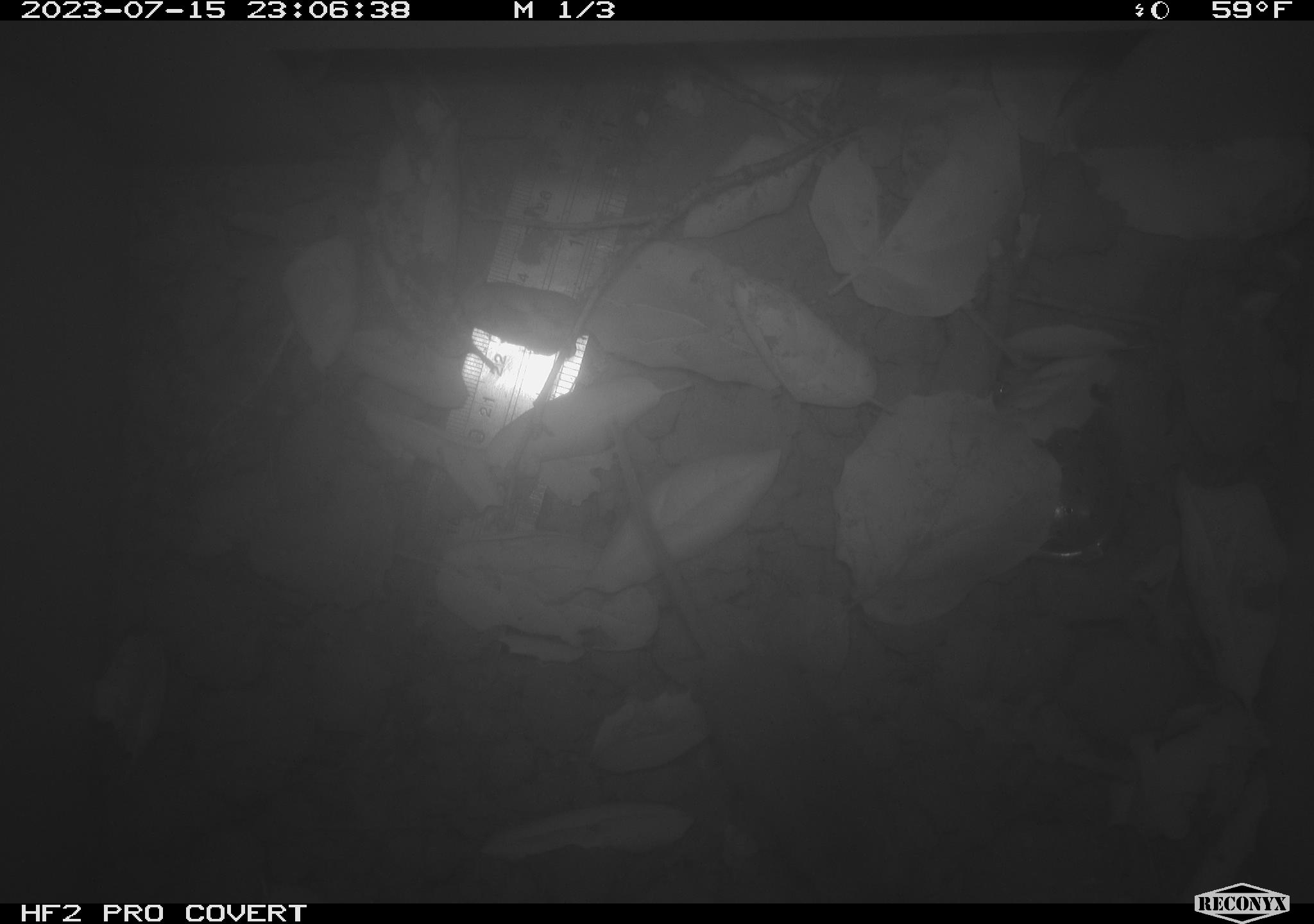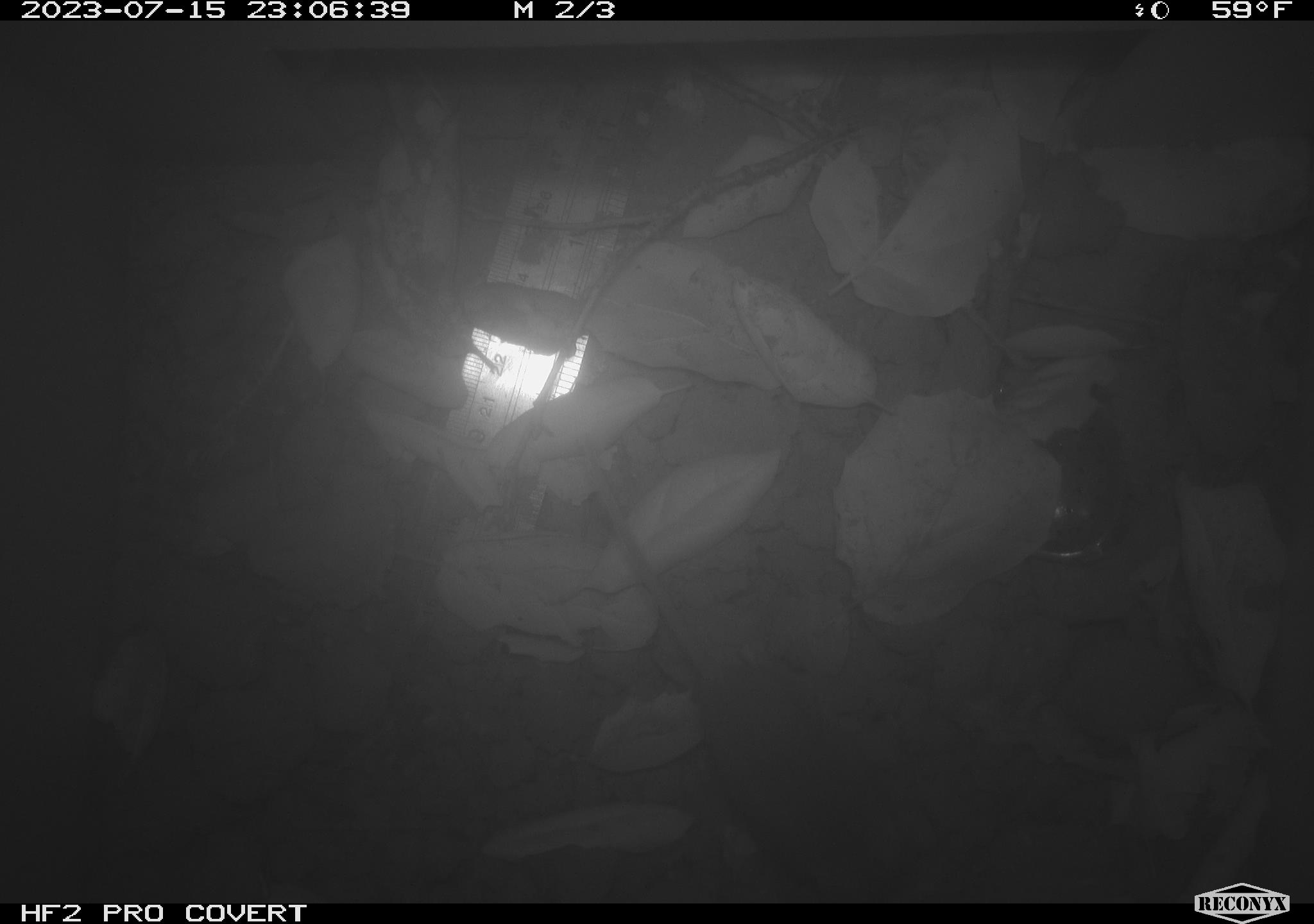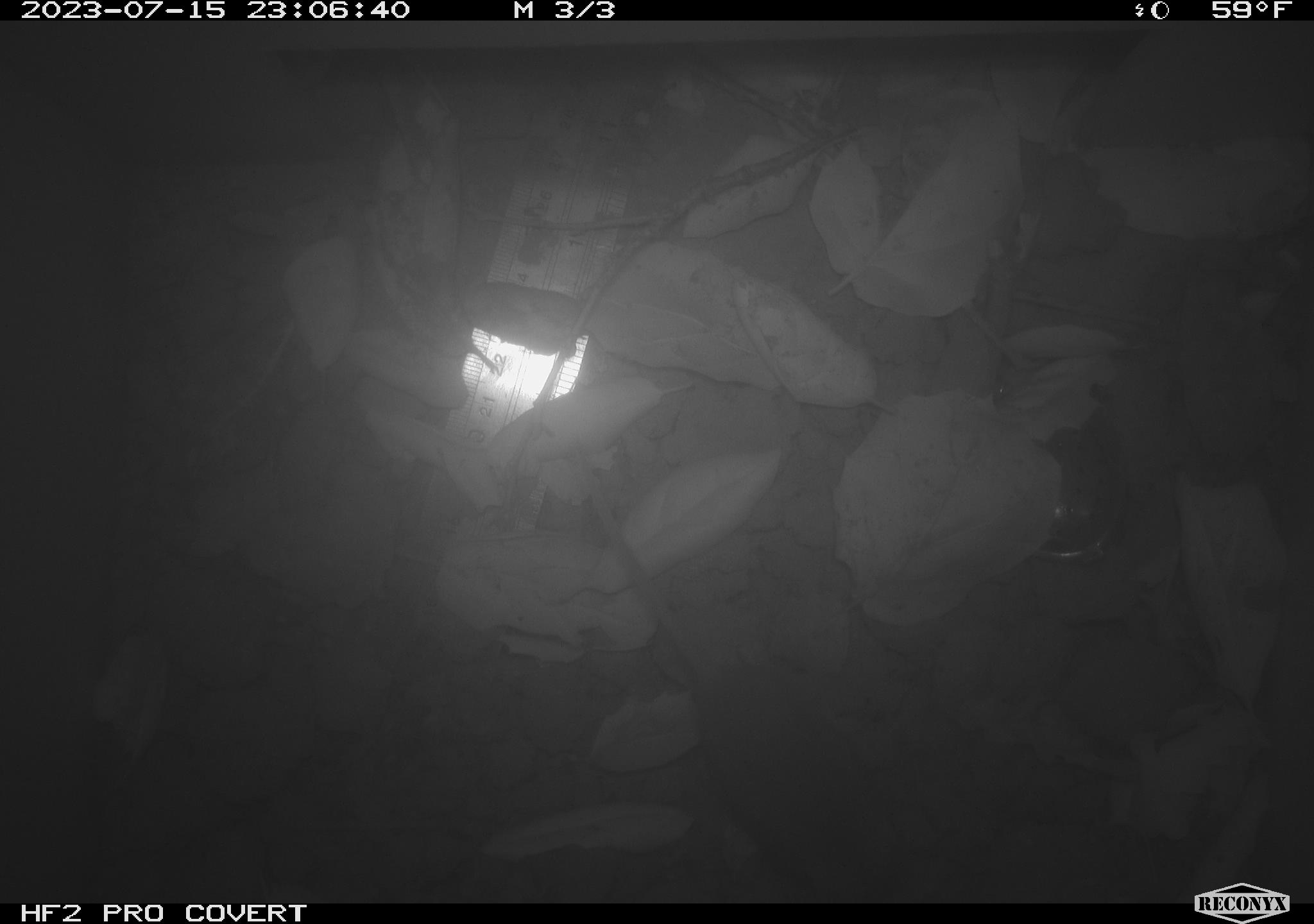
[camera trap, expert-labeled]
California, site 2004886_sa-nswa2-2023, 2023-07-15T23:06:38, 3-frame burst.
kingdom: Animalia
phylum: Chordata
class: Mammalia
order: Rodentia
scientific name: Rodentia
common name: mouse species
Mouse species (Rodentia).